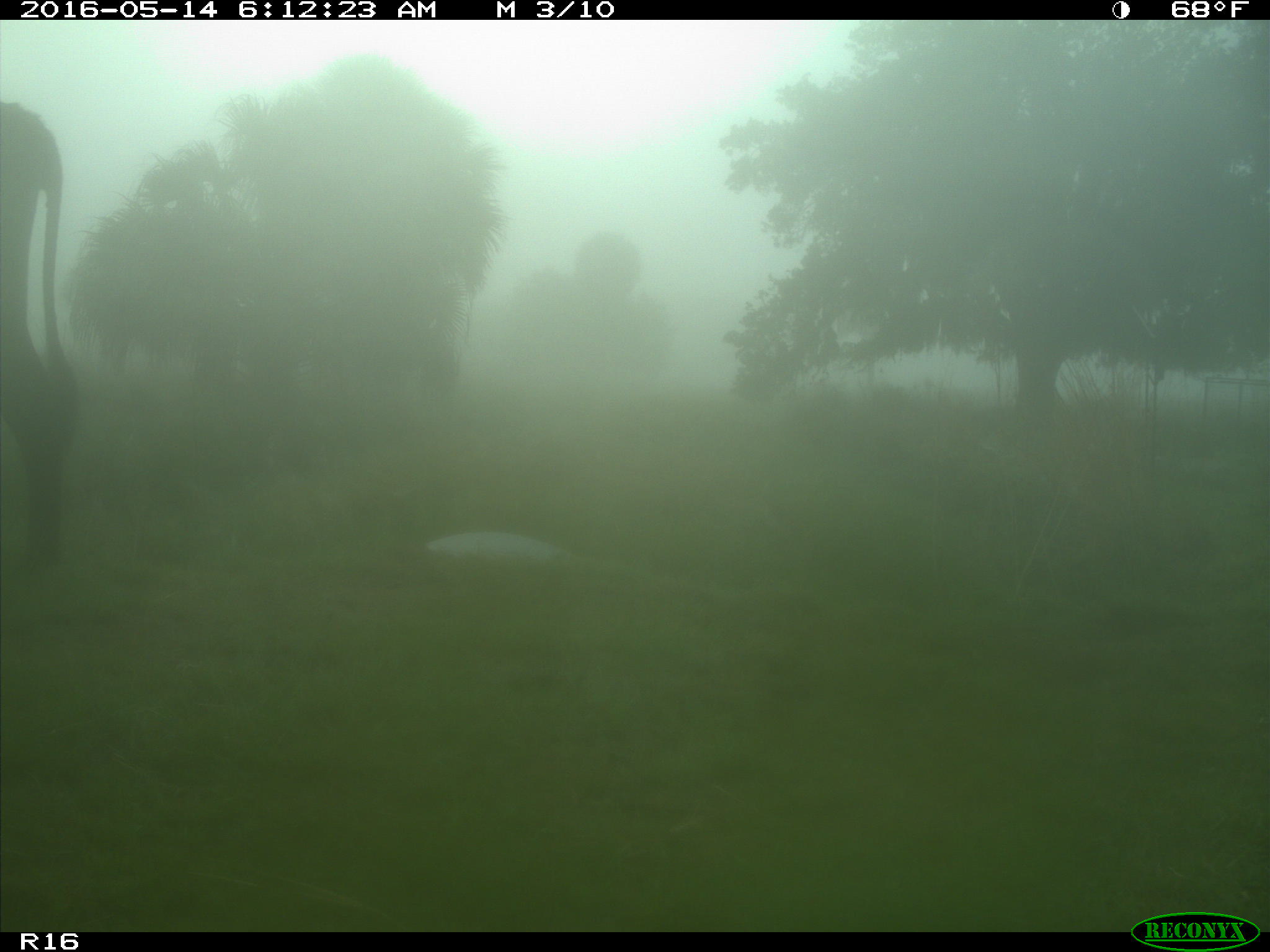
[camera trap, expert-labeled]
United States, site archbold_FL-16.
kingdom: Animalia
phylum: Chordata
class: Mammalia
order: Artiodactyla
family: Bovidae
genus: Bos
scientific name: Bos taurus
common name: domestic cow